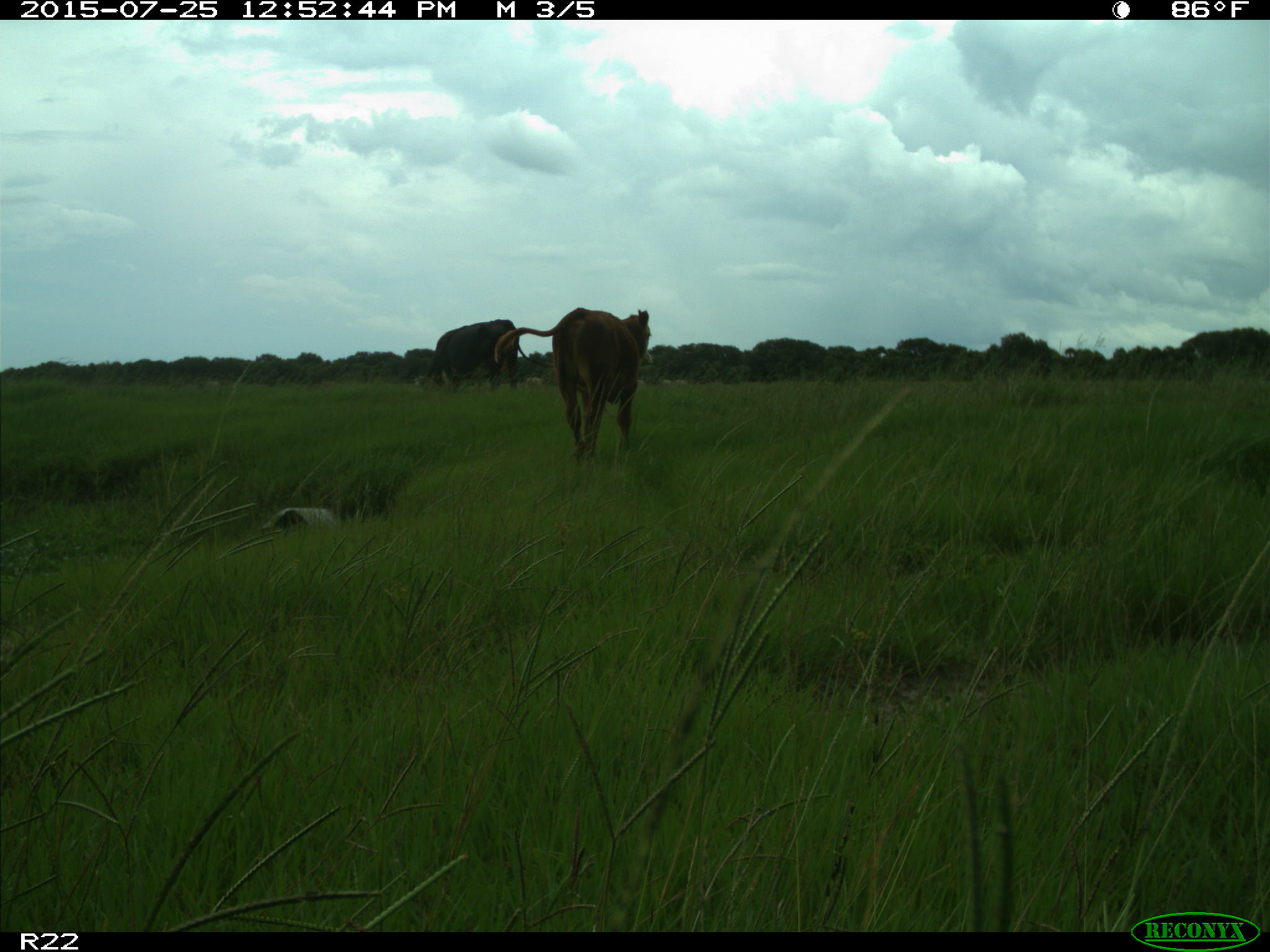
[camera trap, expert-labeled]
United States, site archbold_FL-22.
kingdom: Animalia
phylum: Chordata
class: Mammalia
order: Artiodactyla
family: Bovidae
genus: Bos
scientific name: Bos taurus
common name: domestic cow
Bos taurus (domestic cow).